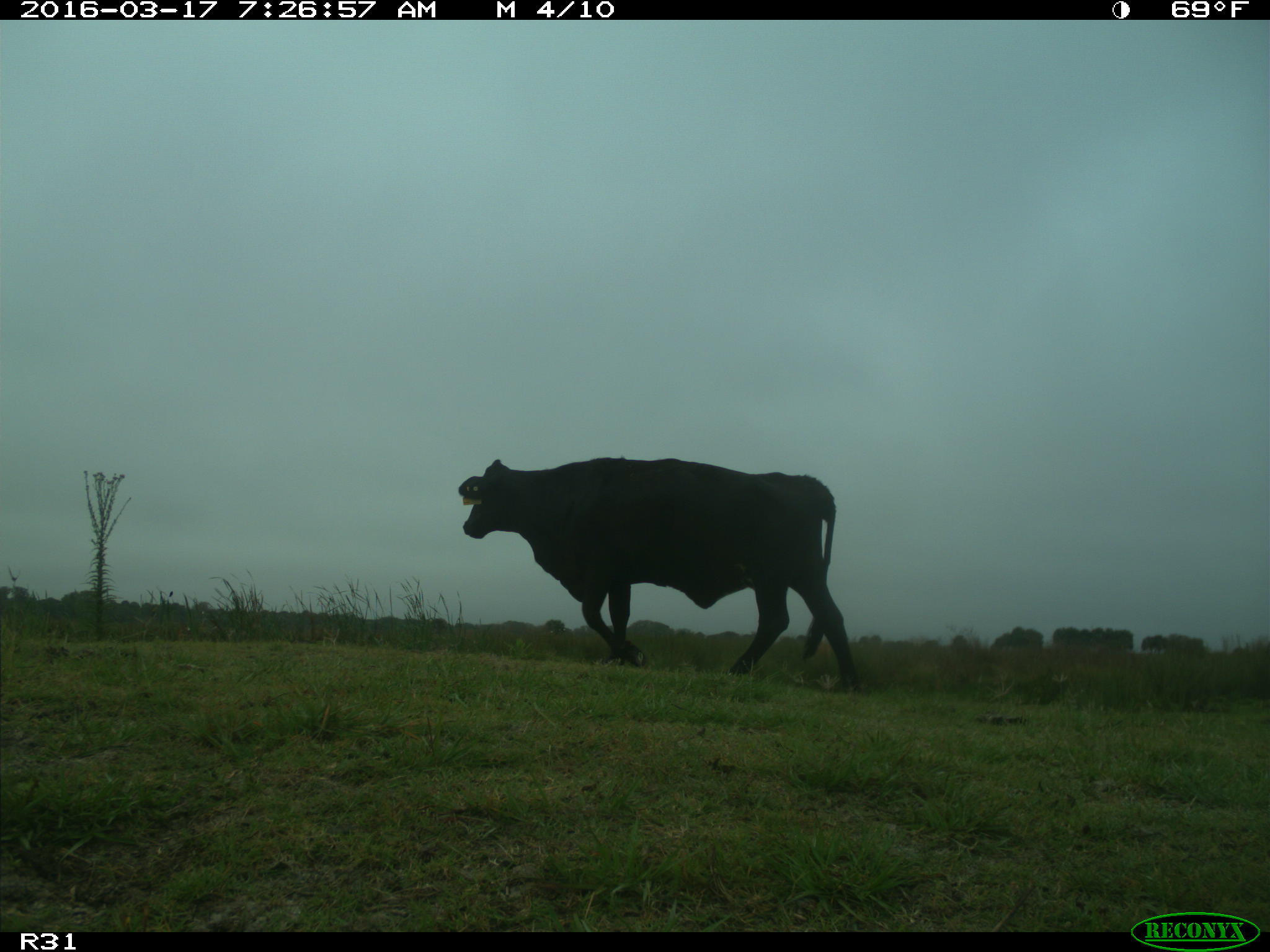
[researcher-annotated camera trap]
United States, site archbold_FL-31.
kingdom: Animalia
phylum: Chordata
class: Mammalia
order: Artiodactyla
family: Bovidae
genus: Bos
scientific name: Bos taurus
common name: domestic cow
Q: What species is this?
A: Bos taurus (domestic cow).